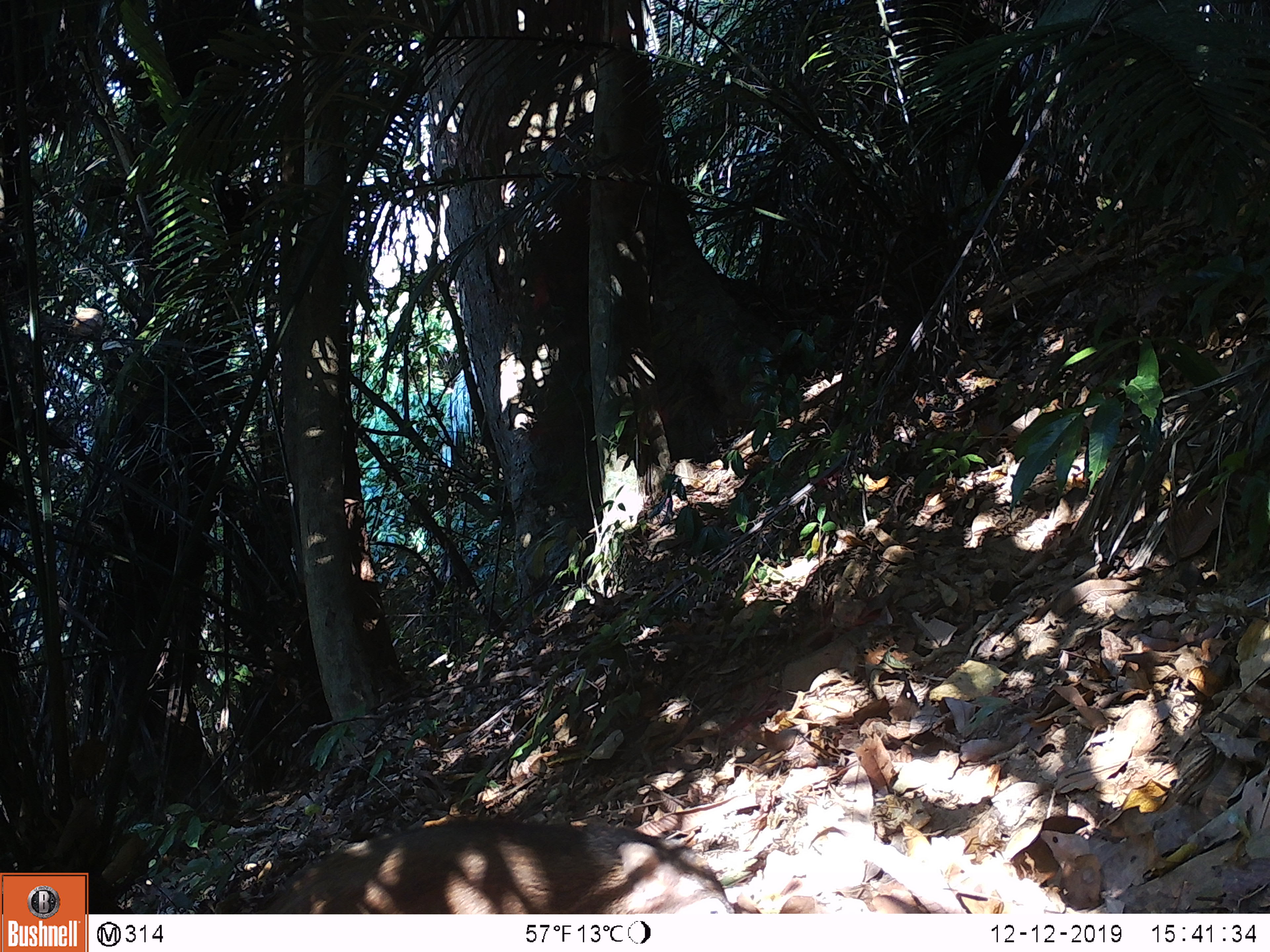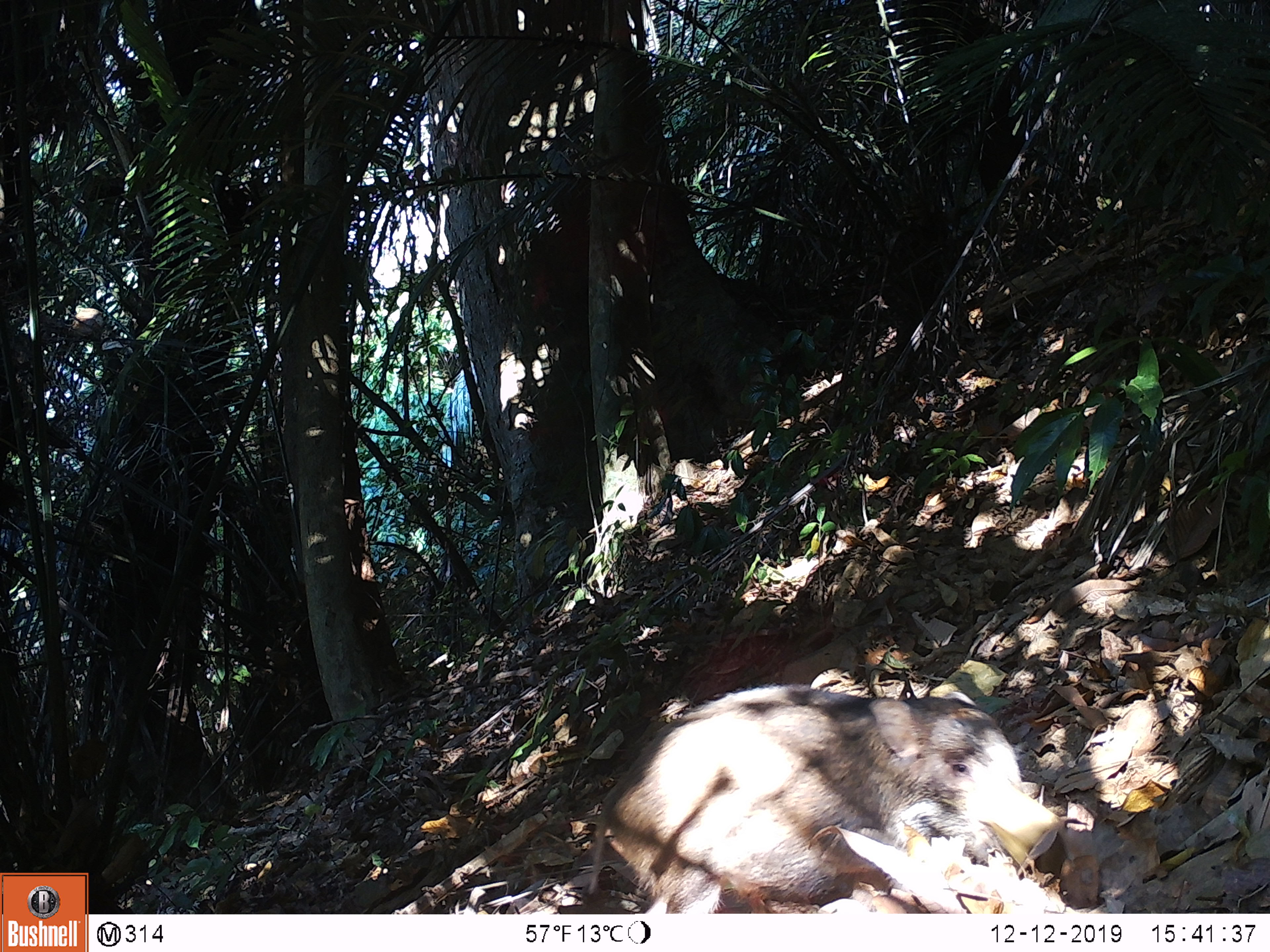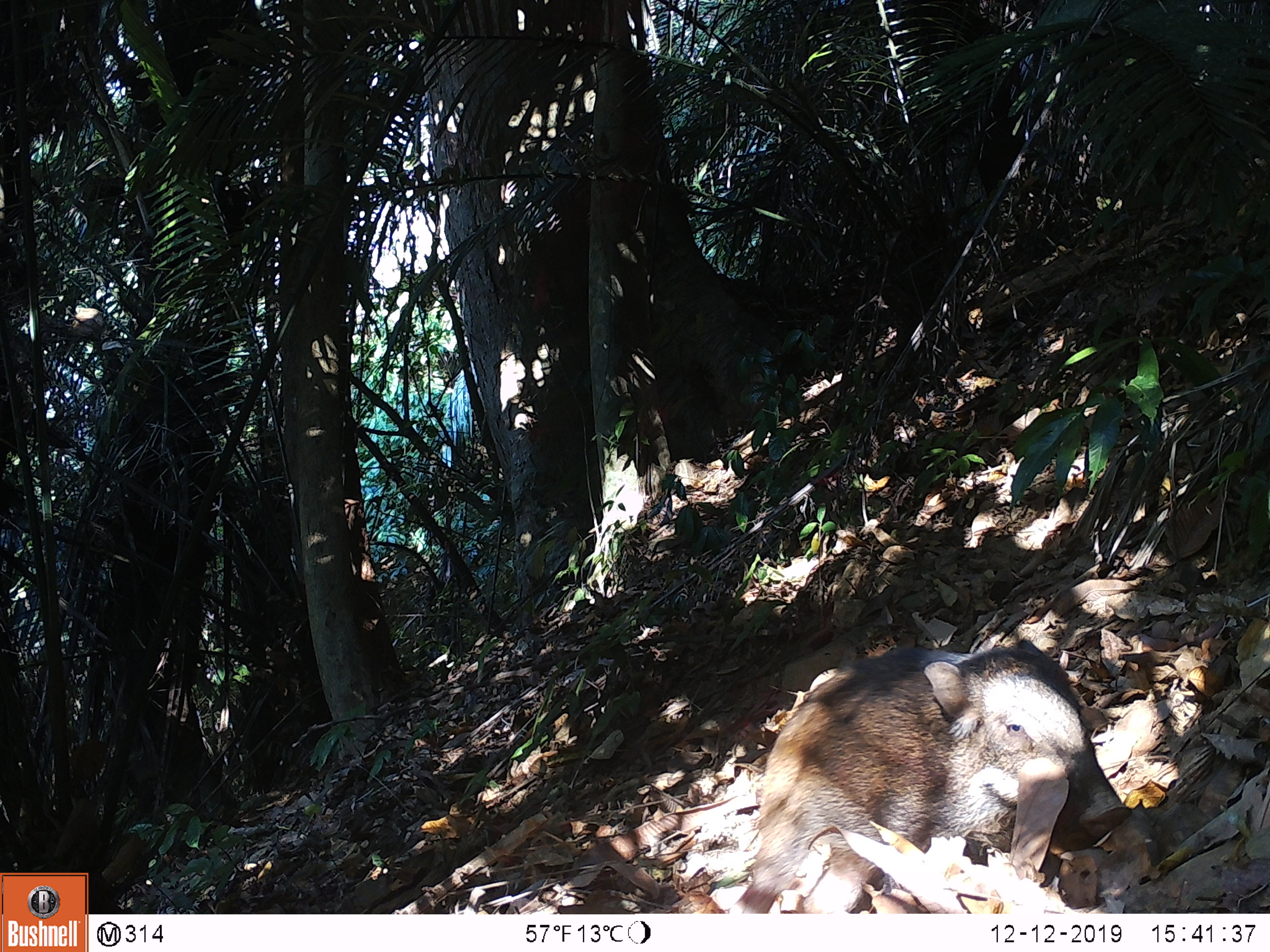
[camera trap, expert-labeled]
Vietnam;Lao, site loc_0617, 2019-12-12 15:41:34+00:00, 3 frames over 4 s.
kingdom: Animalia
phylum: Chordata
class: Mammalia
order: Artiodactyla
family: Suidae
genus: Sus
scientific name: Sus scrofa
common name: eurasian wild pig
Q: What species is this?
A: Eurasian wild pig (Sus scrofa).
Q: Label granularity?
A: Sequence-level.